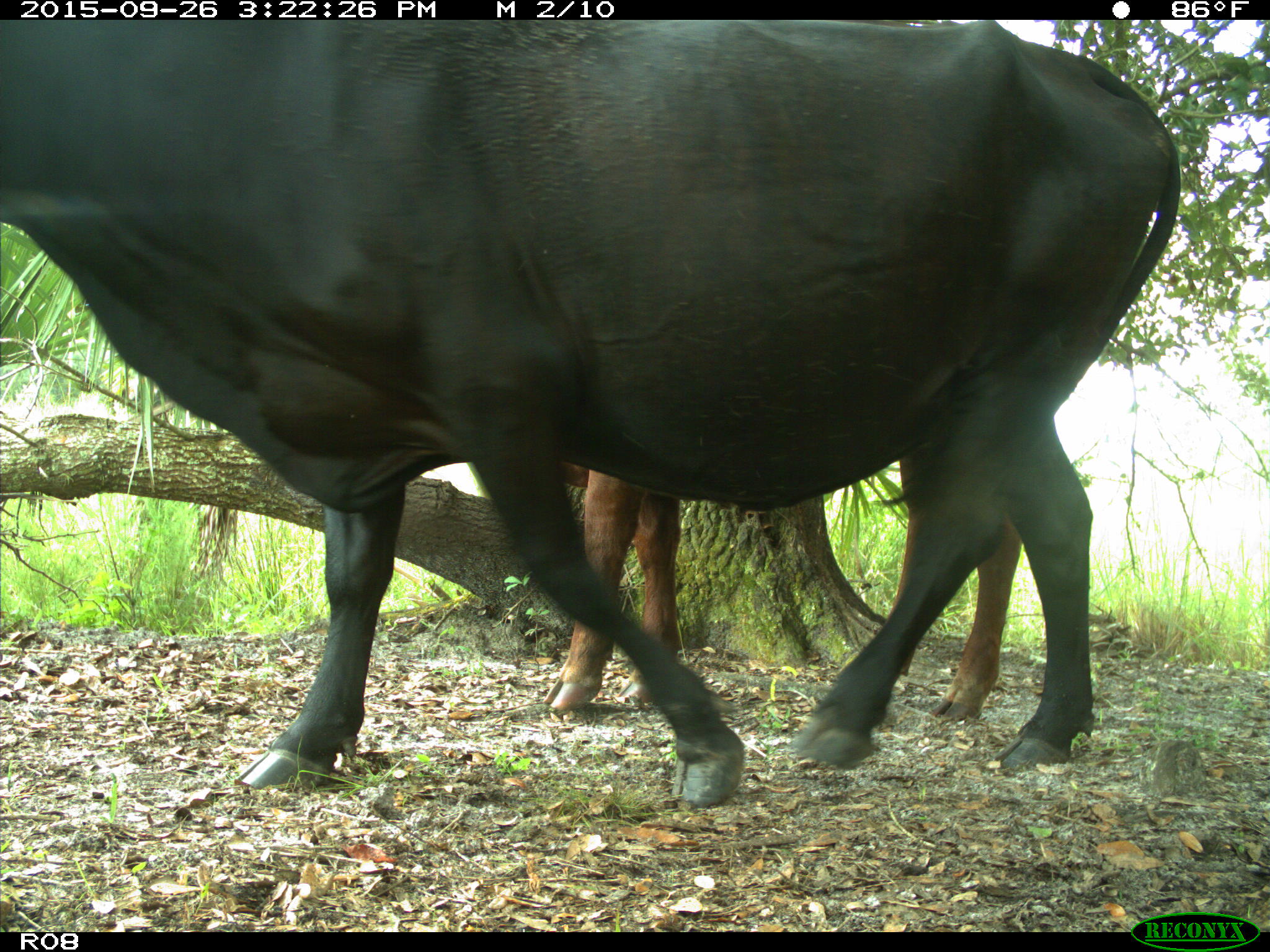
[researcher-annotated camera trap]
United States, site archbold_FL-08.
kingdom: Animalia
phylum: Chordata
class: Mammalia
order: Artiodactyla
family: Bovidae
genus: Bos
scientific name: Bos taurus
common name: domestic cow